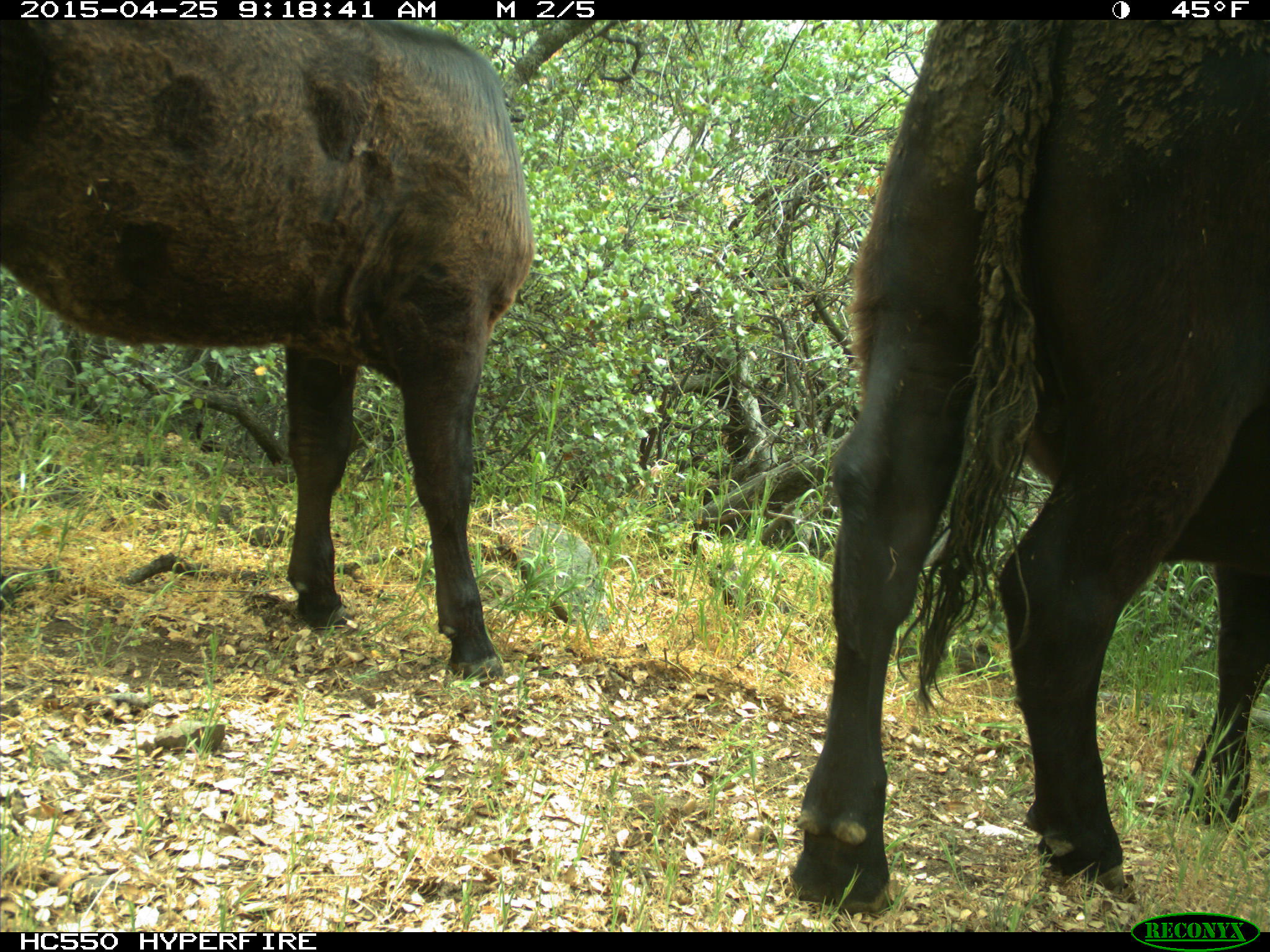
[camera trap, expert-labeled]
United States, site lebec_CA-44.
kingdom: Animalia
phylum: Chordata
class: Mammalia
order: Artiodactyla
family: Suidae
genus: Sus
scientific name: Sus scrofa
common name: wild boar